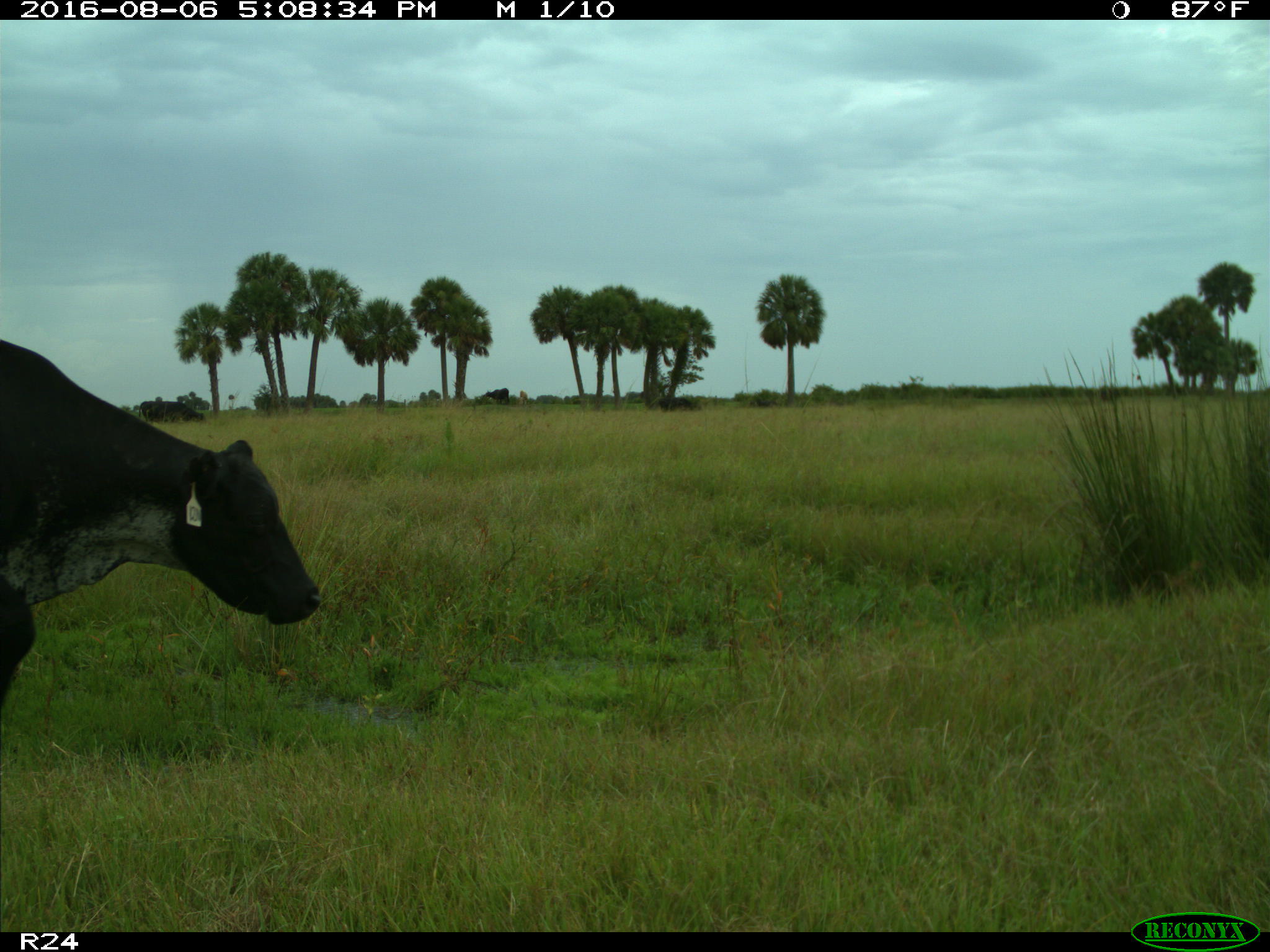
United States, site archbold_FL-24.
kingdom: Animalia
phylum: Chordata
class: Mammalia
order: Artiodactyla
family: Bovidae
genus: Bos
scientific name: Bos taurus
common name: domestic cow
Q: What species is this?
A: Bos taurus (domestic cow).